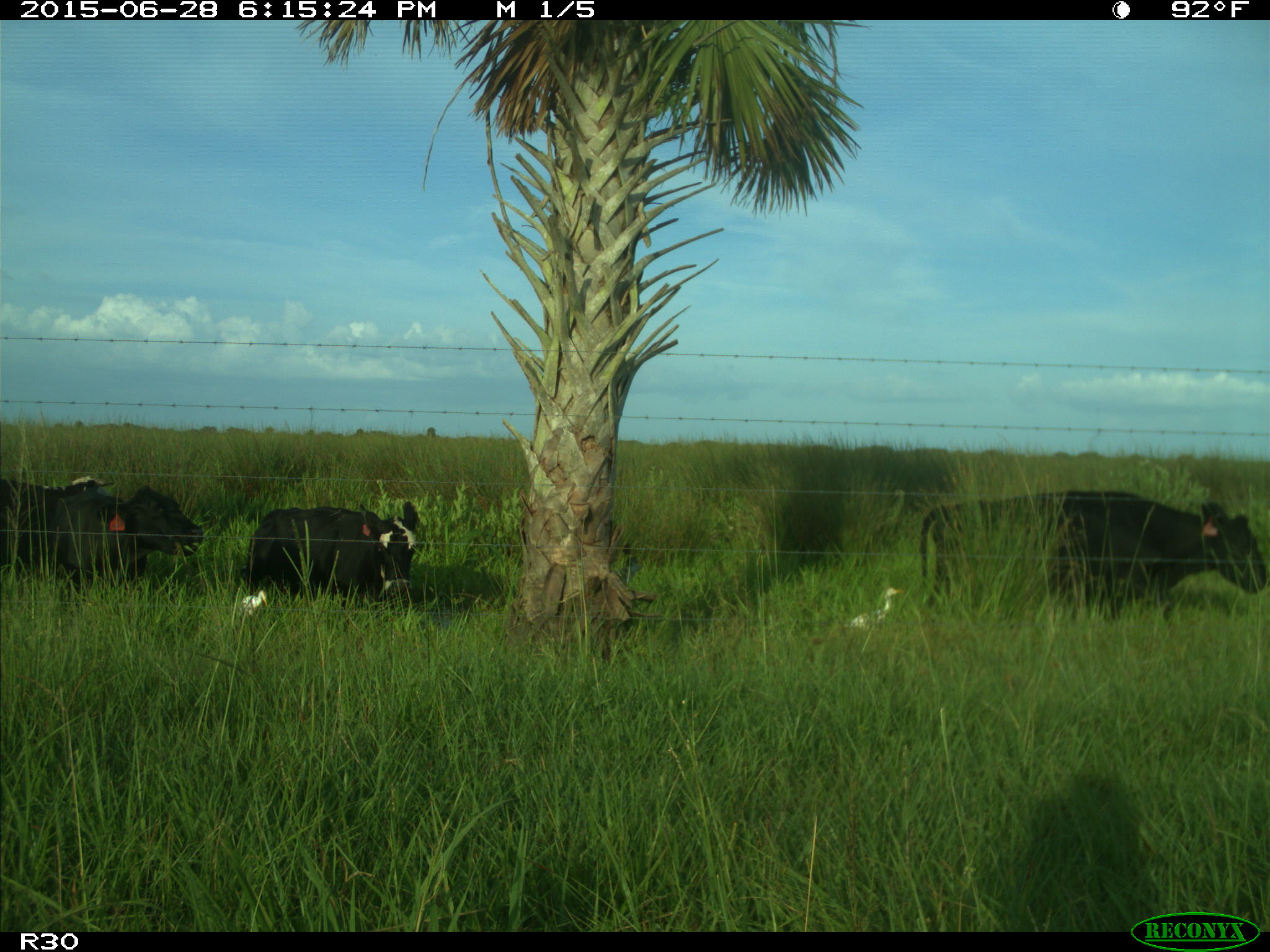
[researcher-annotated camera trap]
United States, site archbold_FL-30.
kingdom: Animalia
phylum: Chordata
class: Mammalia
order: Artiodactyla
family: Bovidae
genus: Bos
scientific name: Bos taurus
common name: domestic cow